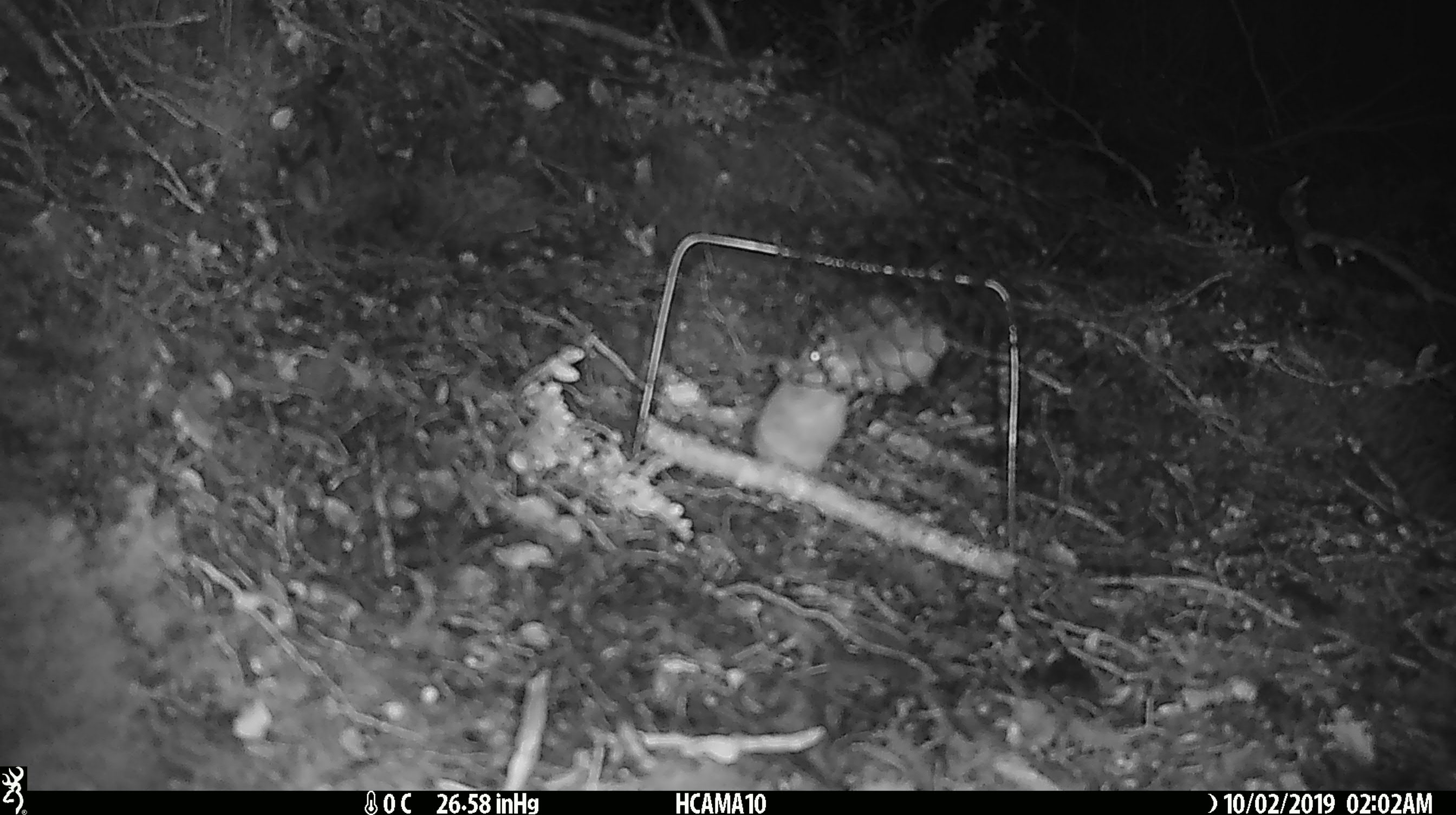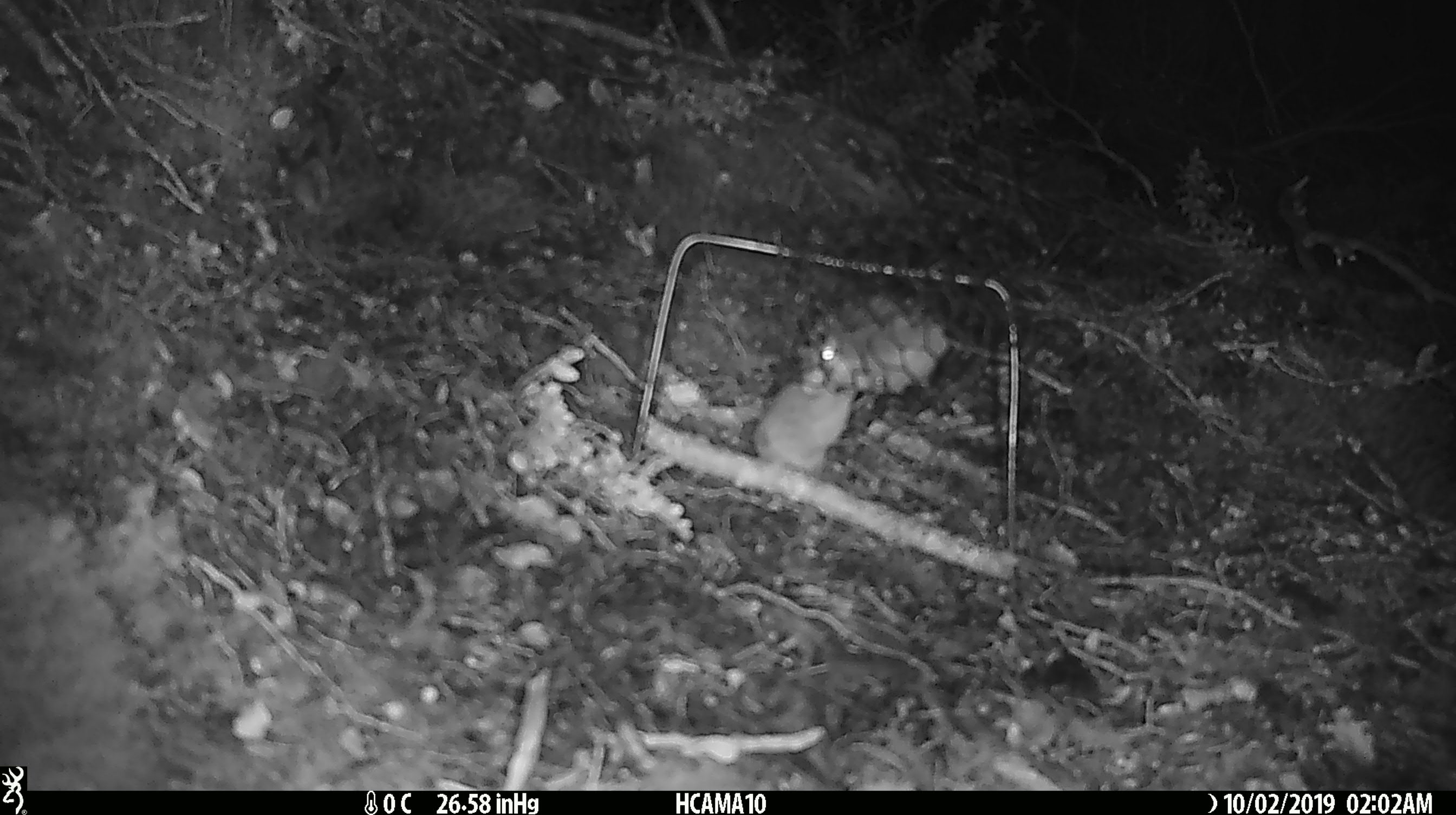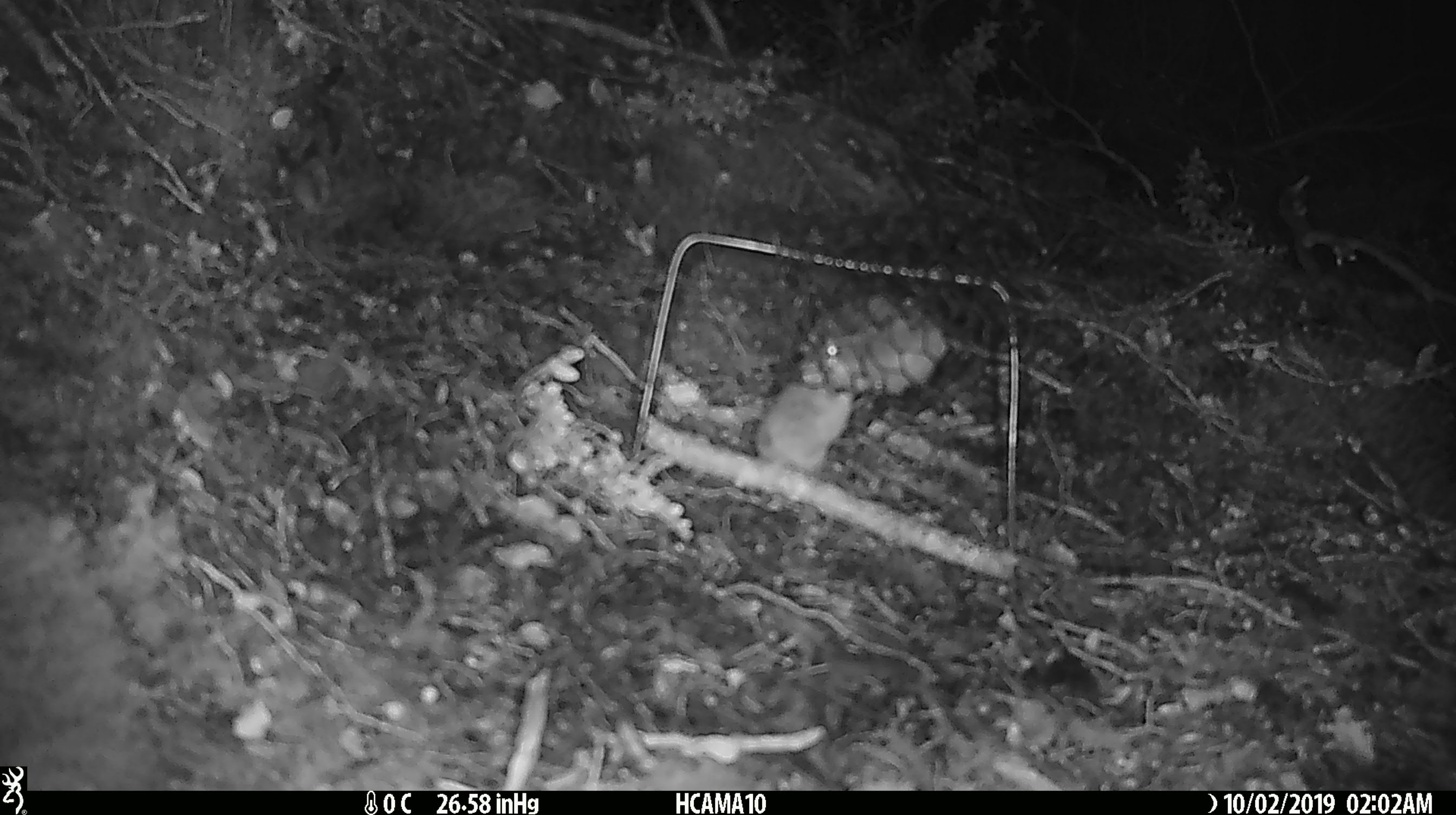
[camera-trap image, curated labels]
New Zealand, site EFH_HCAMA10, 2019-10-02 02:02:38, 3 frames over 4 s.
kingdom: Animalia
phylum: Chordata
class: Mammalia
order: Rodentia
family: Muridae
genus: Mus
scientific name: Mus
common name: mouse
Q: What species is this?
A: Mouse (Mus).